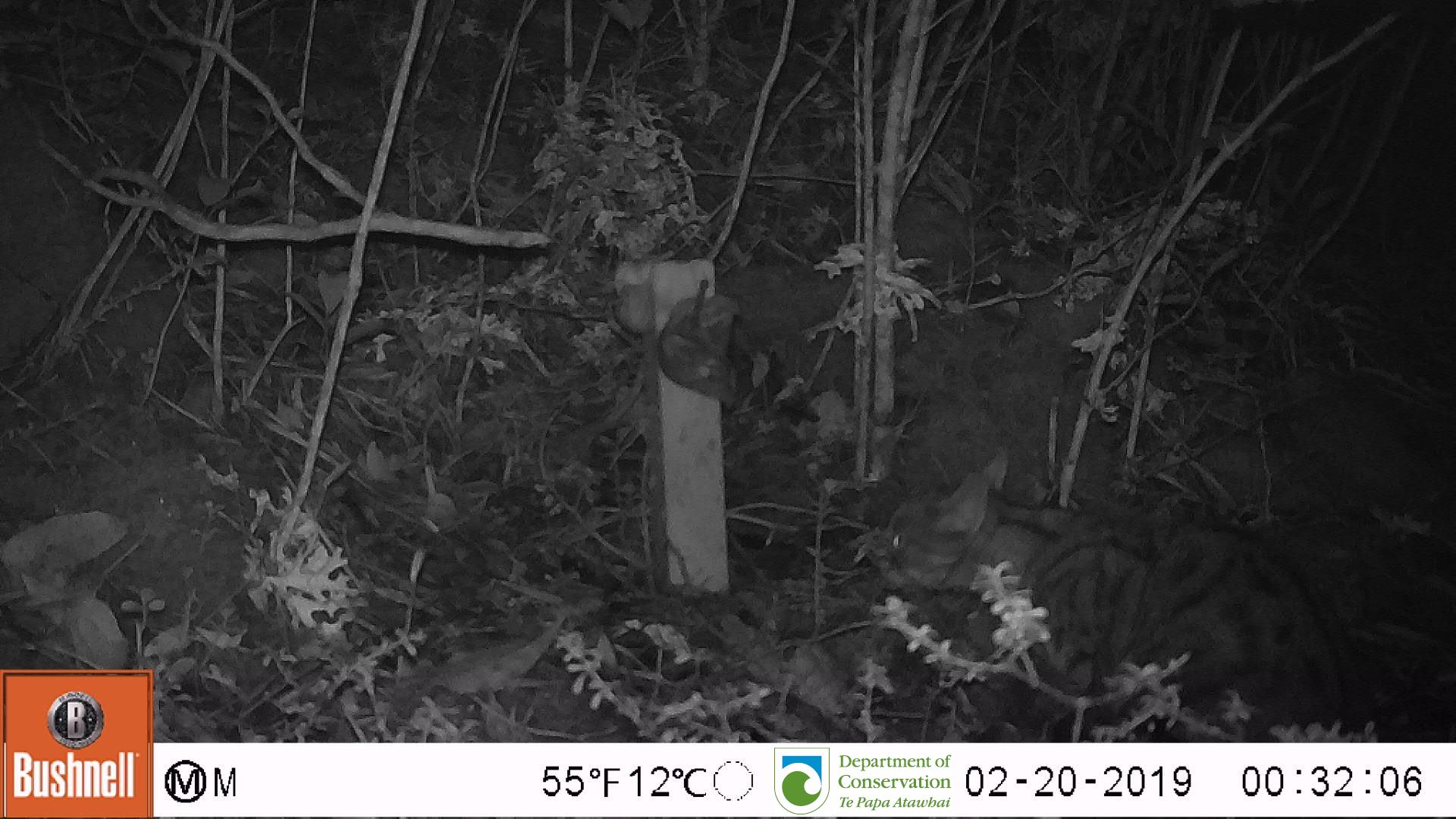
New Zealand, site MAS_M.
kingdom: Animalia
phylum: Chordata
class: Mammalia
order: Carnivora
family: Felidae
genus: Felis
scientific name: Felis catus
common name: domestic cat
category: cat